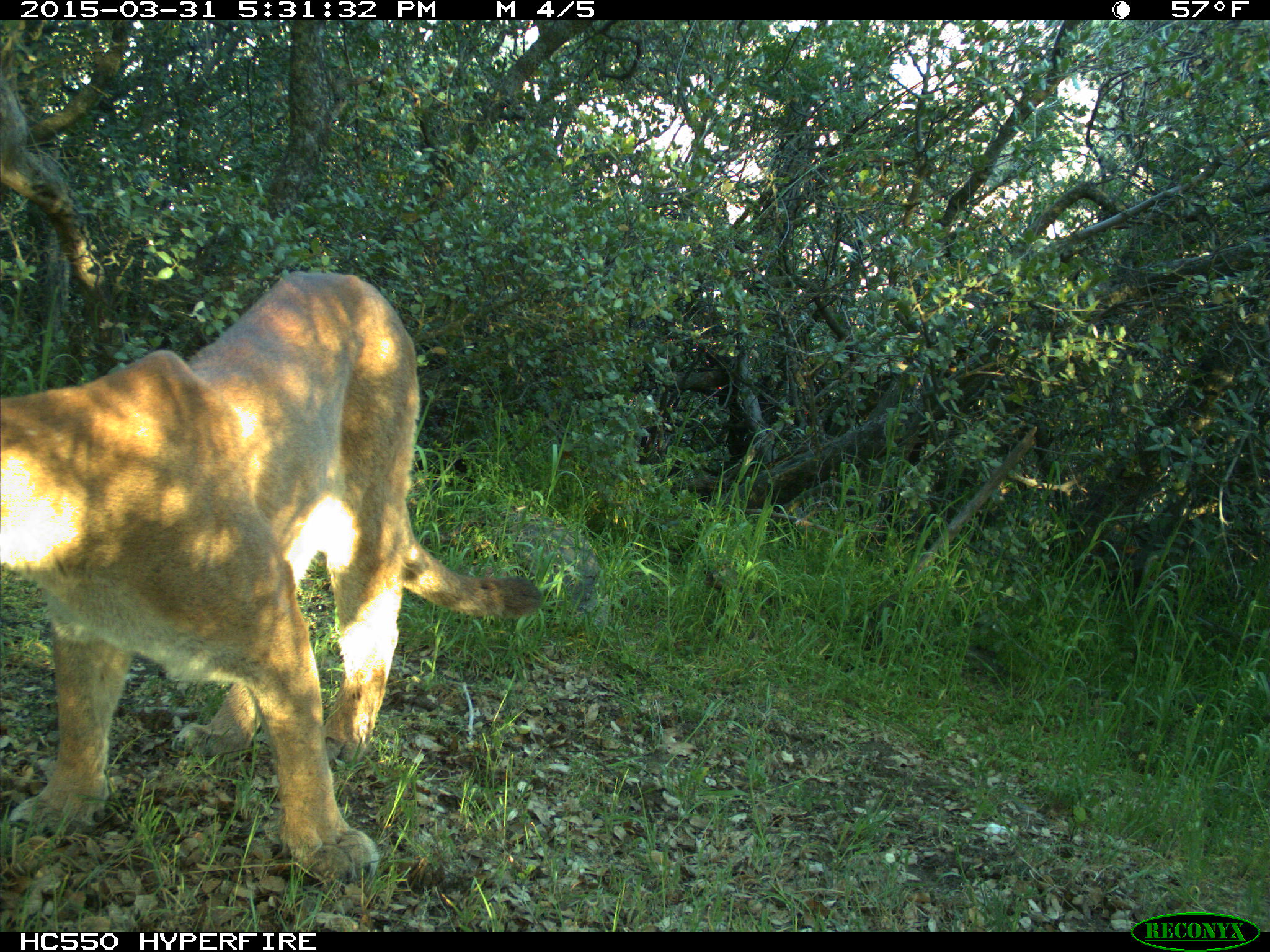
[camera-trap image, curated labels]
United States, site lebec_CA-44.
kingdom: Animalia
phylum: Chordata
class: Mammalia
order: Carnivora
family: Felidae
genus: Puma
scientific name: Puma concolor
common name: mountain lion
Puma concolor (mountain lion).